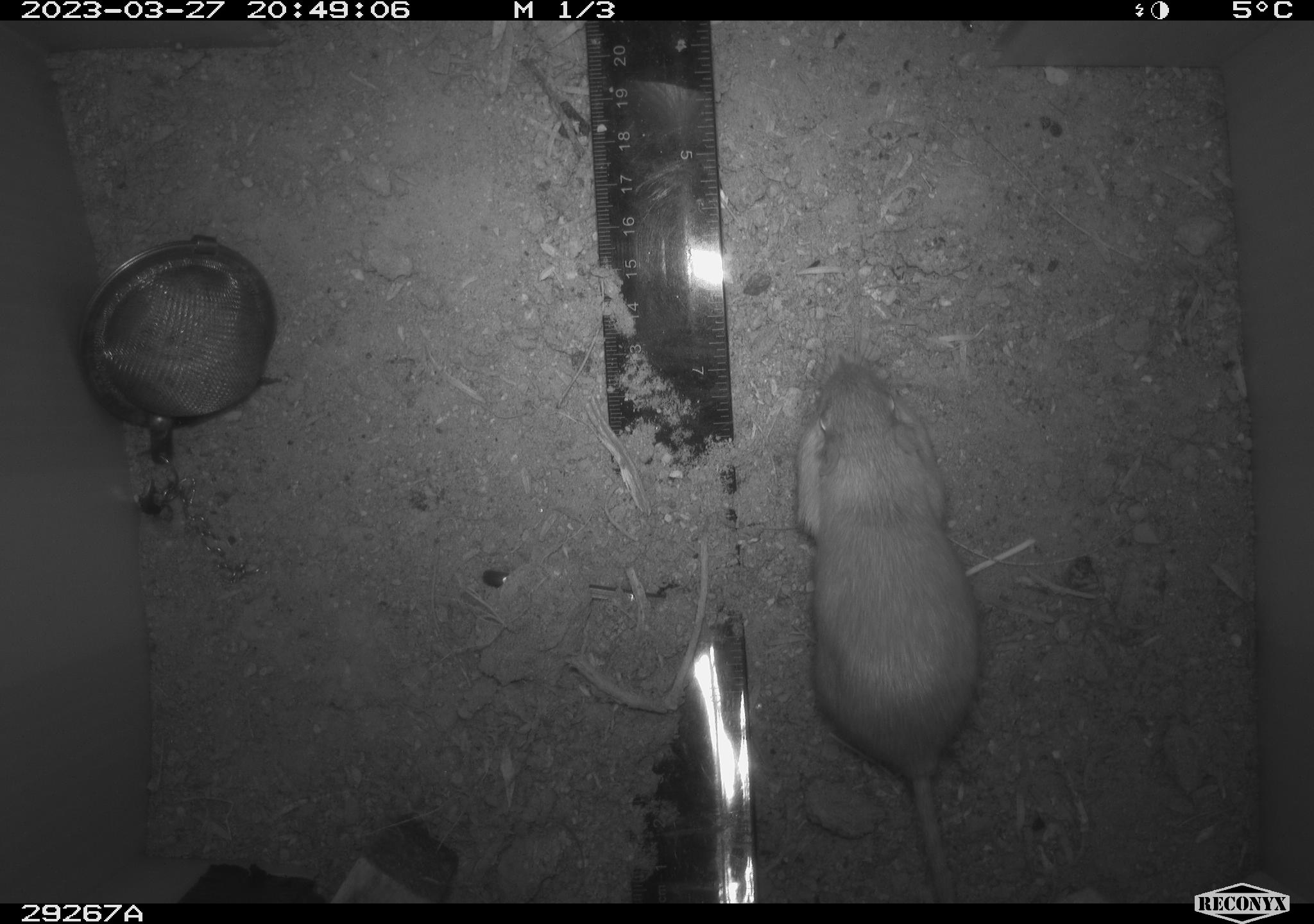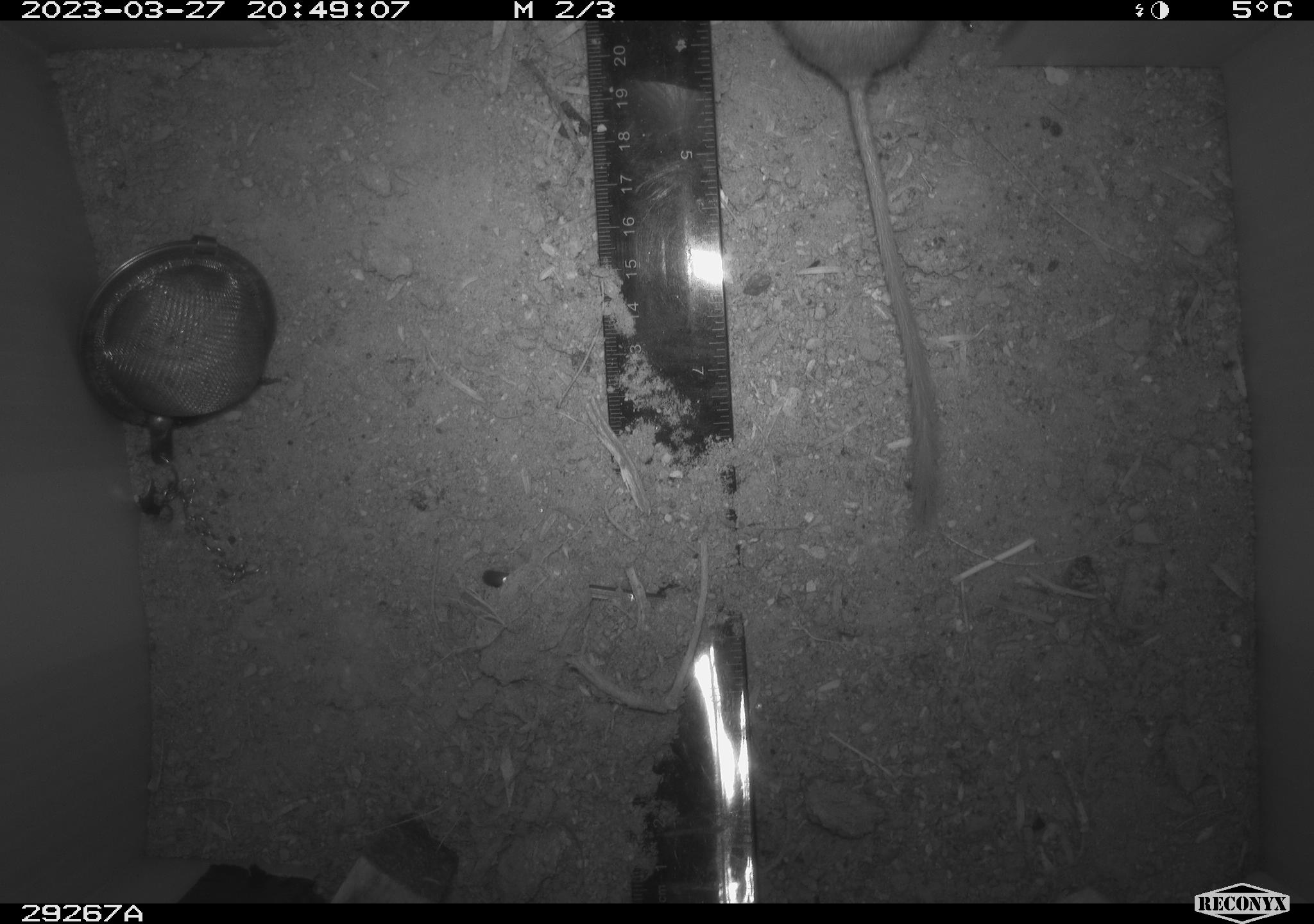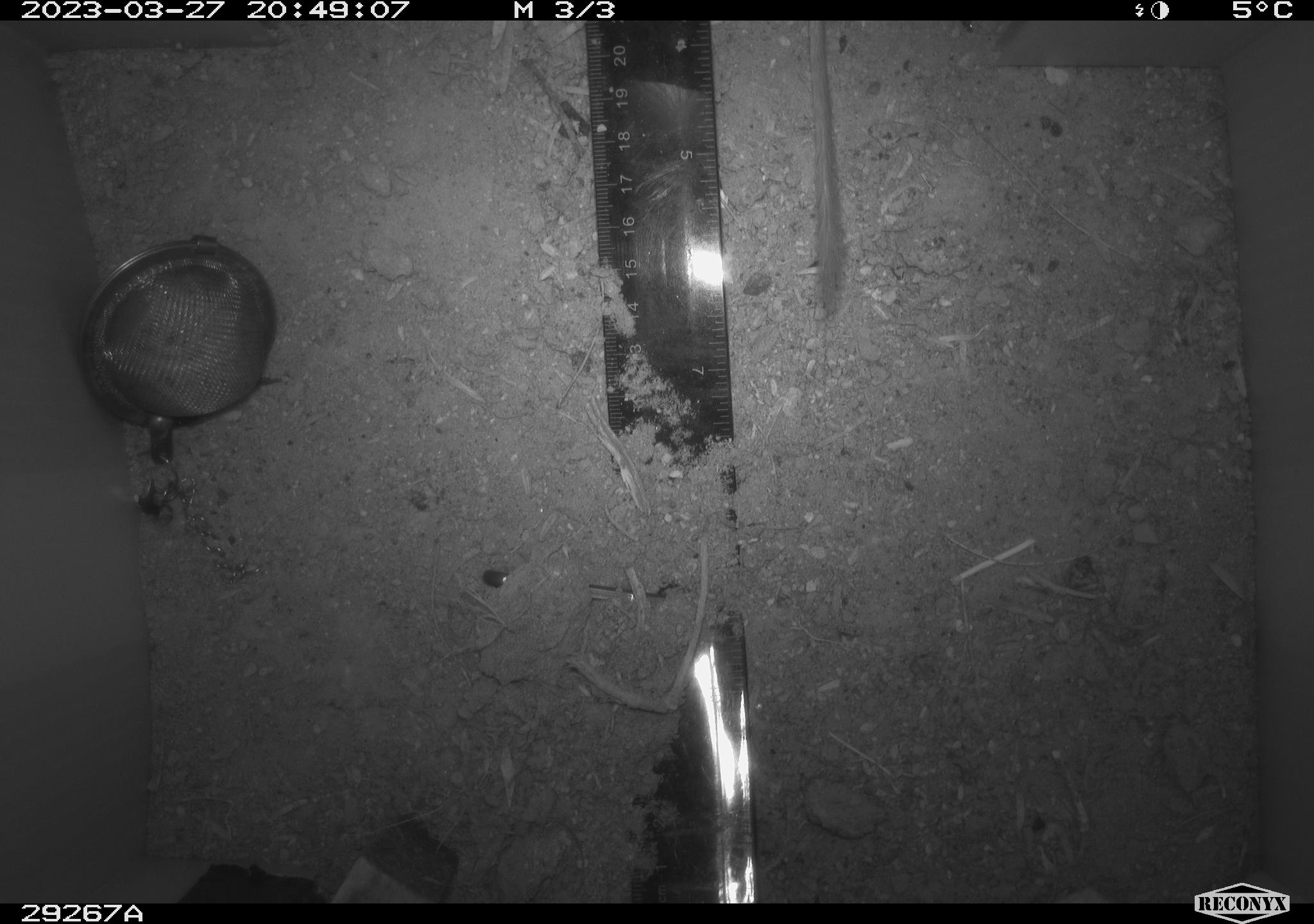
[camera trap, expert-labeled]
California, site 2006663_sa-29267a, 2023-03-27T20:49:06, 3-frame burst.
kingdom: Animalia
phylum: Chordata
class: Mammalia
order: Rodentia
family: Heteromyidae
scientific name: Heteromyidae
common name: kangaroo rats and pocket mice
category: heteromyidae family